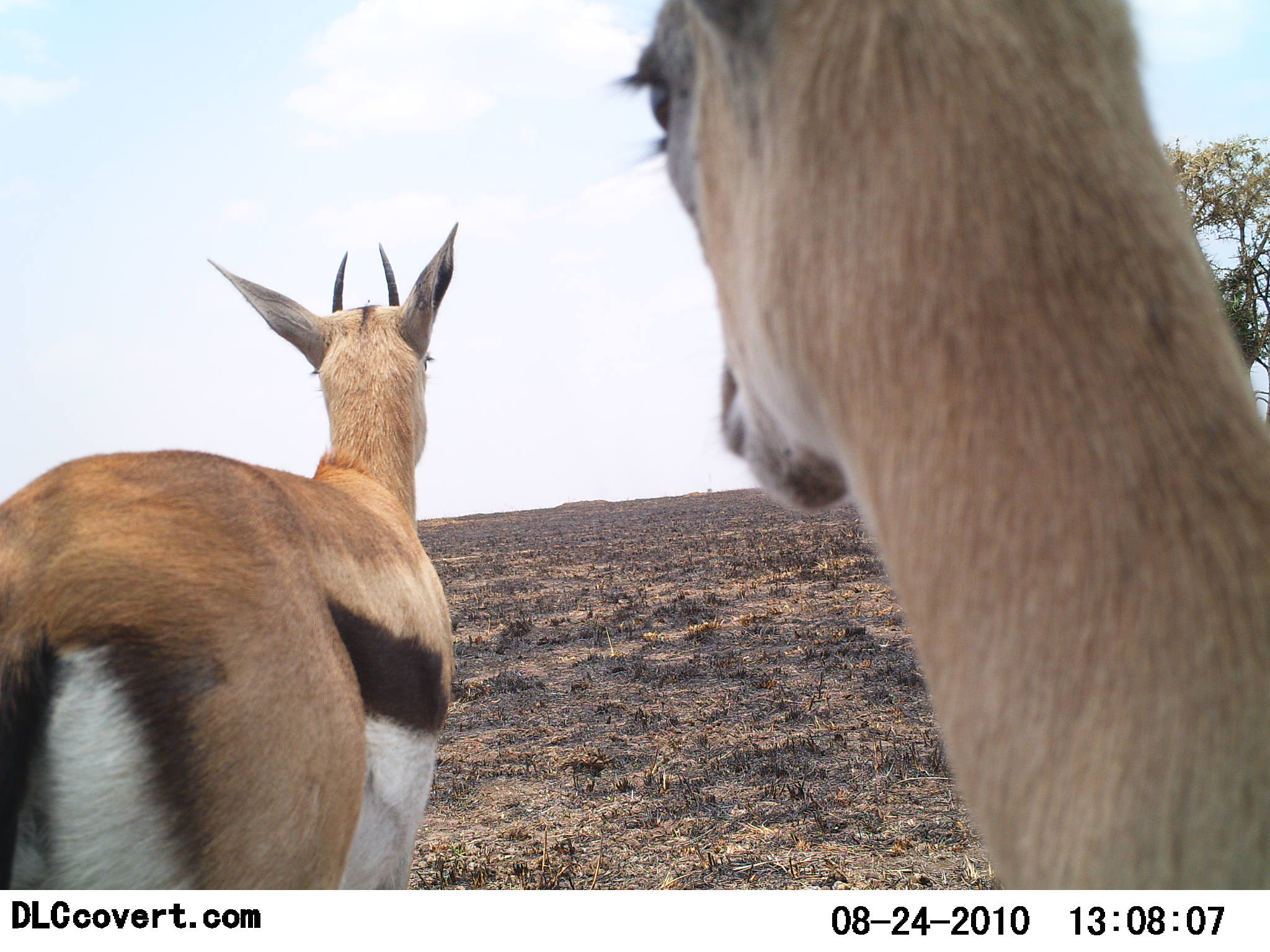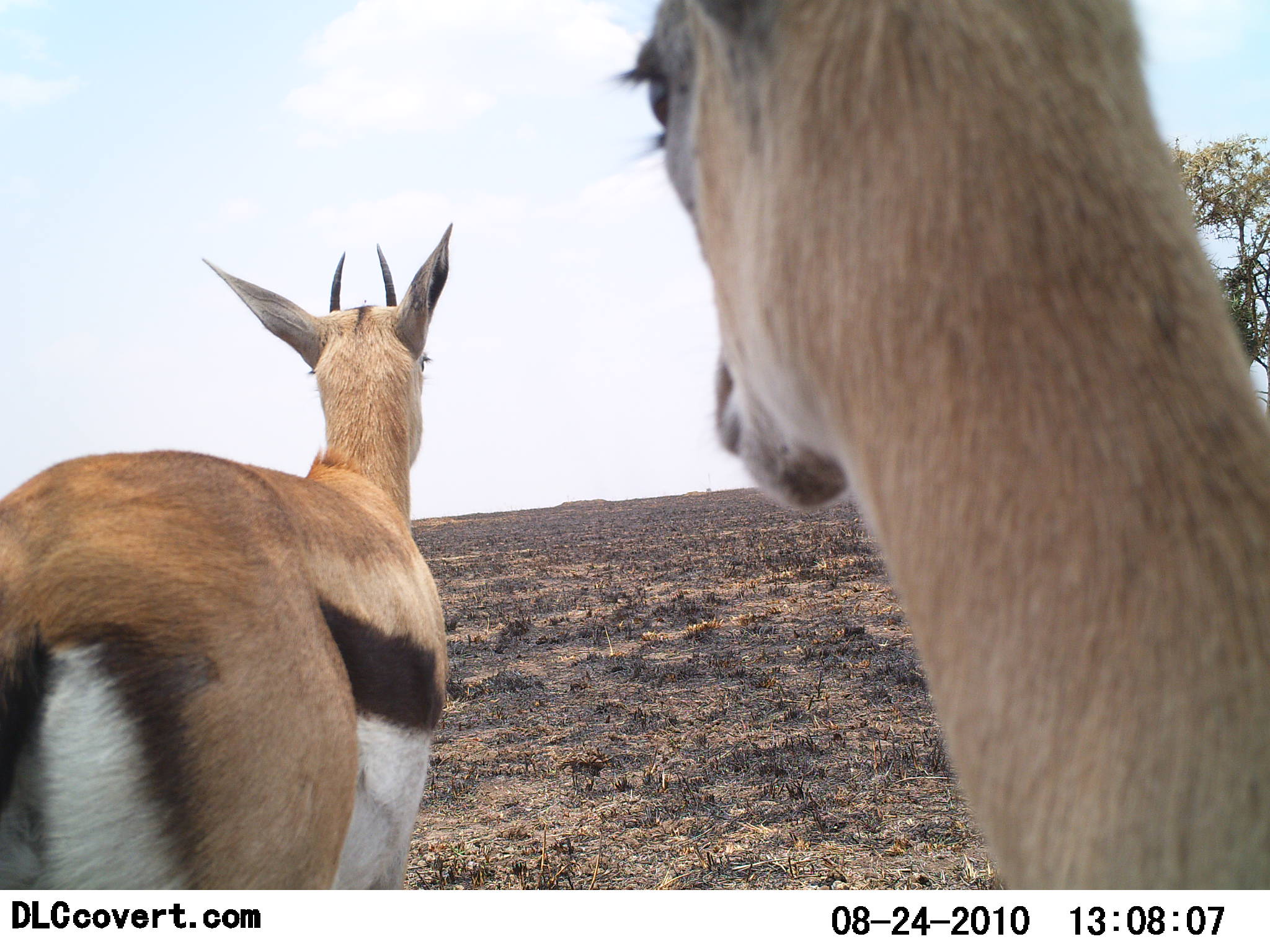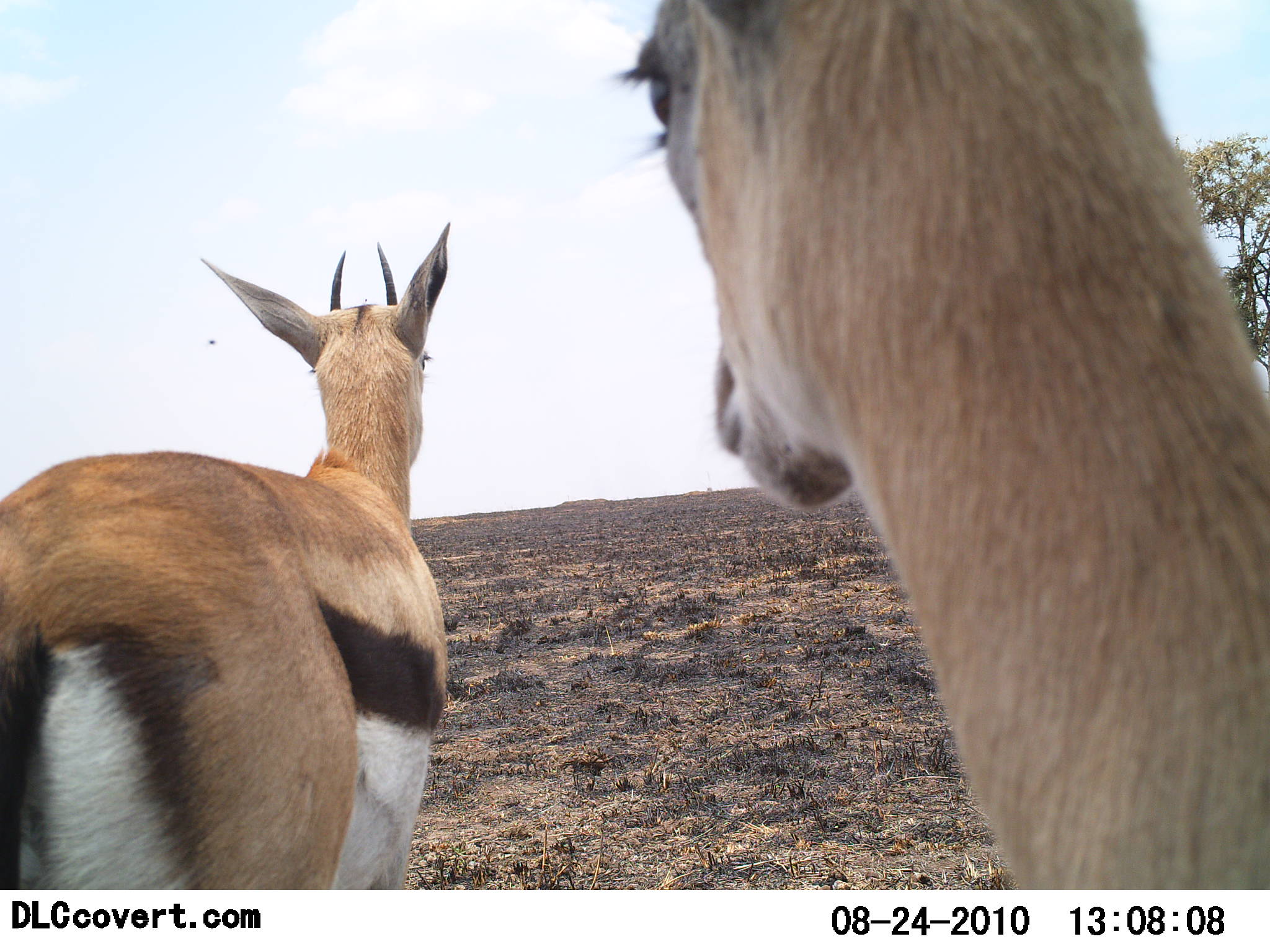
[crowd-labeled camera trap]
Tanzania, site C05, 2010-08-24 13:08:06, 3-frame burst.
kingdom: Animalia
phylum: Chordata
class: Mammalia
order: Artiodactyla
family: Bovidae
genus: Eudorcas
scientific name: Eudorcas thomsonii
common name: thomson's gazelle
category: gazellethomsons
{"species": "gazellethomsons (thomson's gazelle) (Eudorcas thomsonii)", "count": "2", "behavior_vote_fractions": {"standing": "92%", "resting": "0%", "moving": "8%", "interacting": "0%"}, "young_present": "0%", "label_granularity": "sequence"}